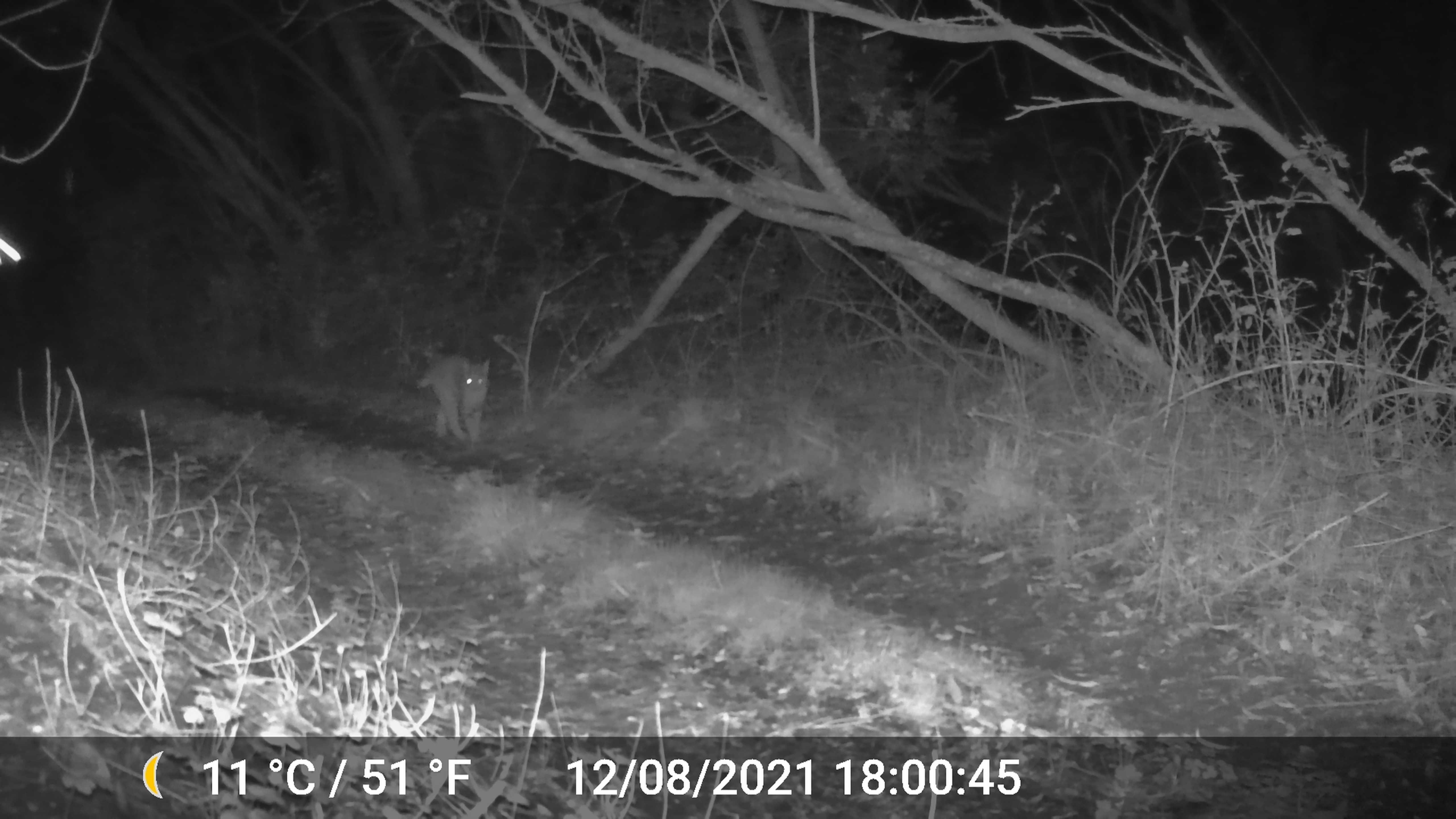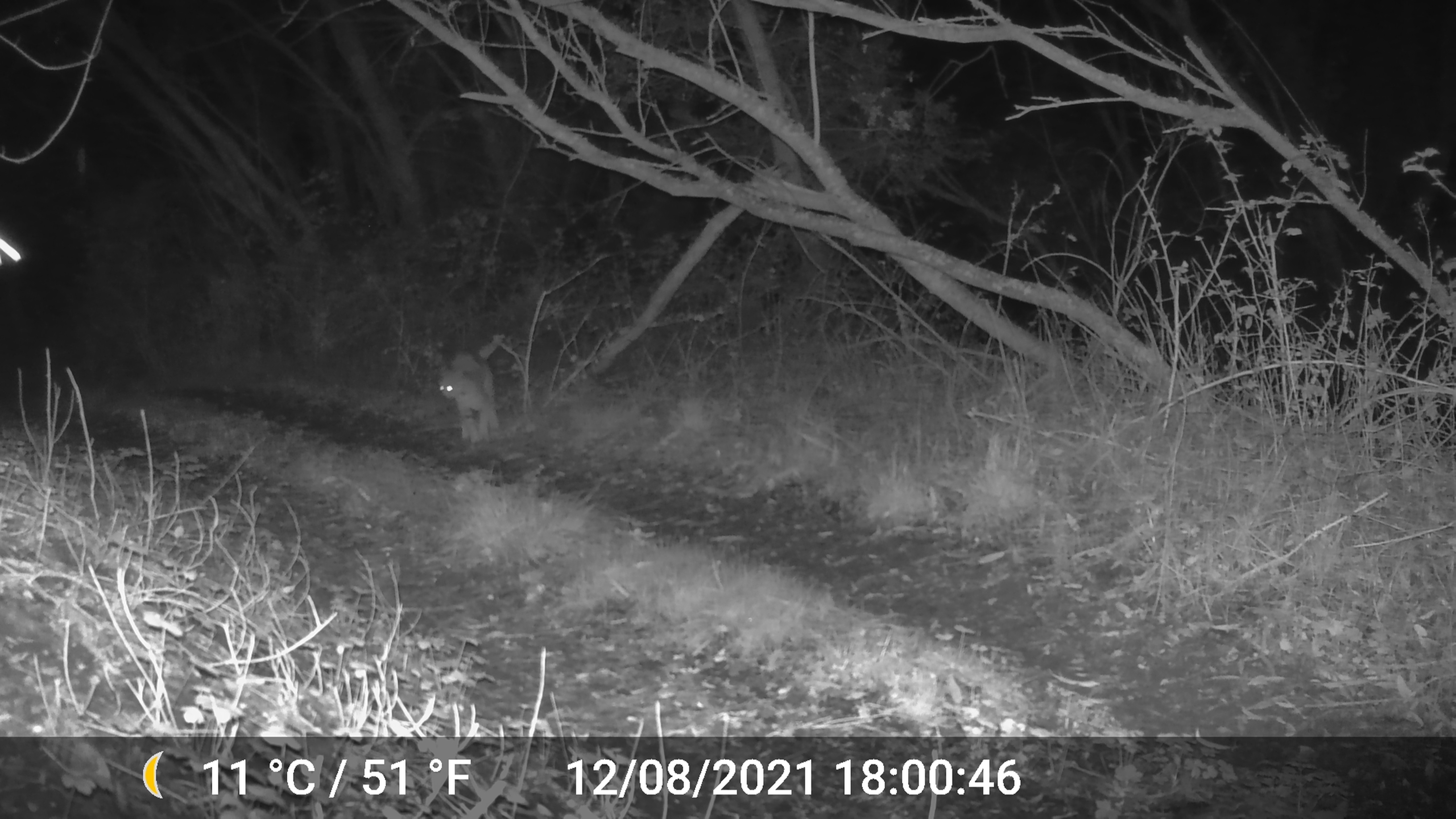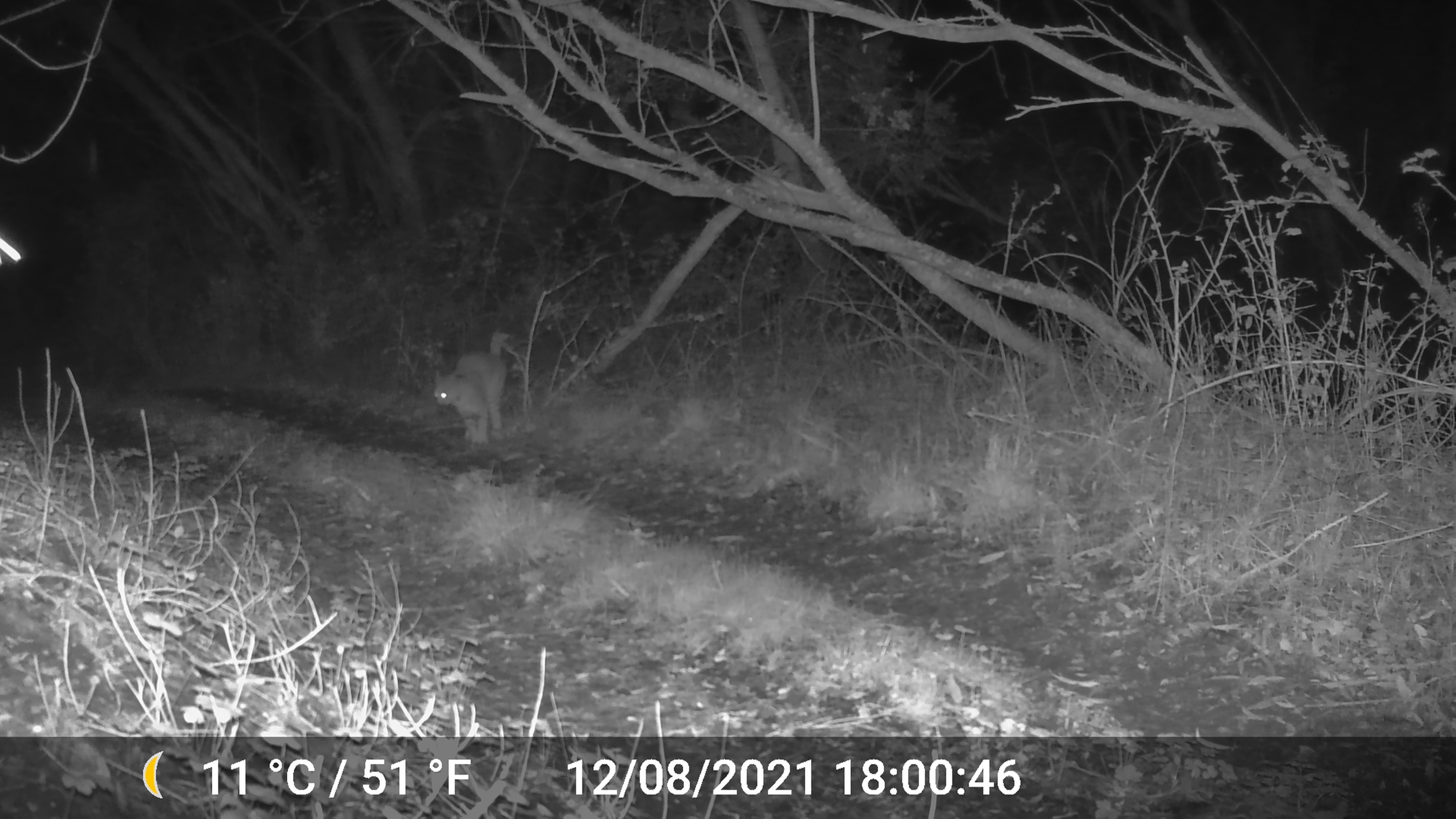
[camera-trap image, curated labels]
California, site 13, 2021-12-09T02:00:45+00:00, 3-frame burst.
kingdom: Animalia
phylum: Chordata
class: Mammalia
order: Carnivora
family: Felidae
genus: Lynx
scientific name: Lynx rufus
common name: bobcat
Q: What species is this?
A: Bobcat (Lynx rufus).